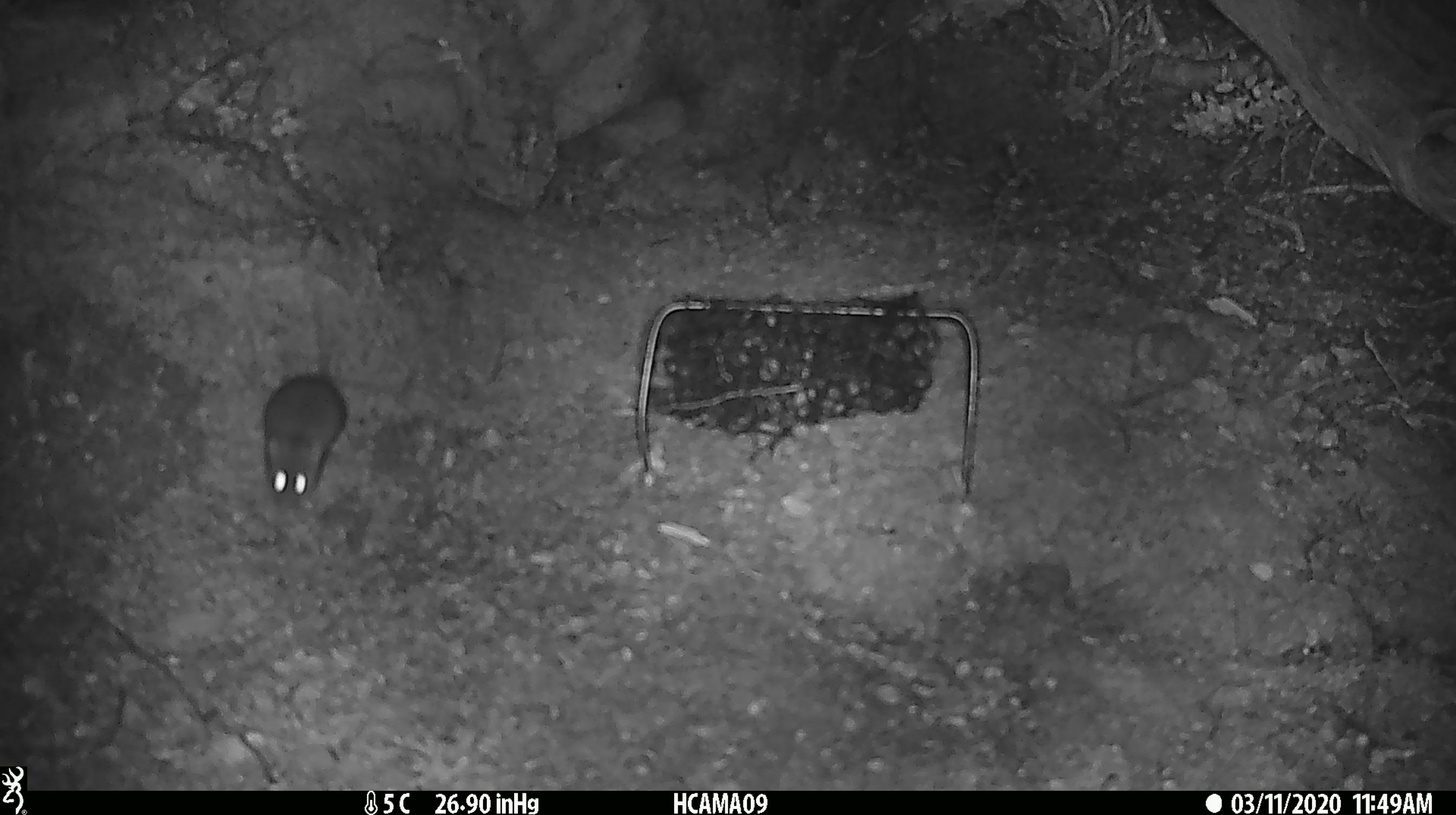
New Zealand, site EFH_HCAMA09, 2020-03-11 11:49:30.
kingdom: Animalia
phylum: Chordata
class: Mammalia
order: Rodentia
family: Muridae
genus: Mus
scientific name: Mus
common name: mouse